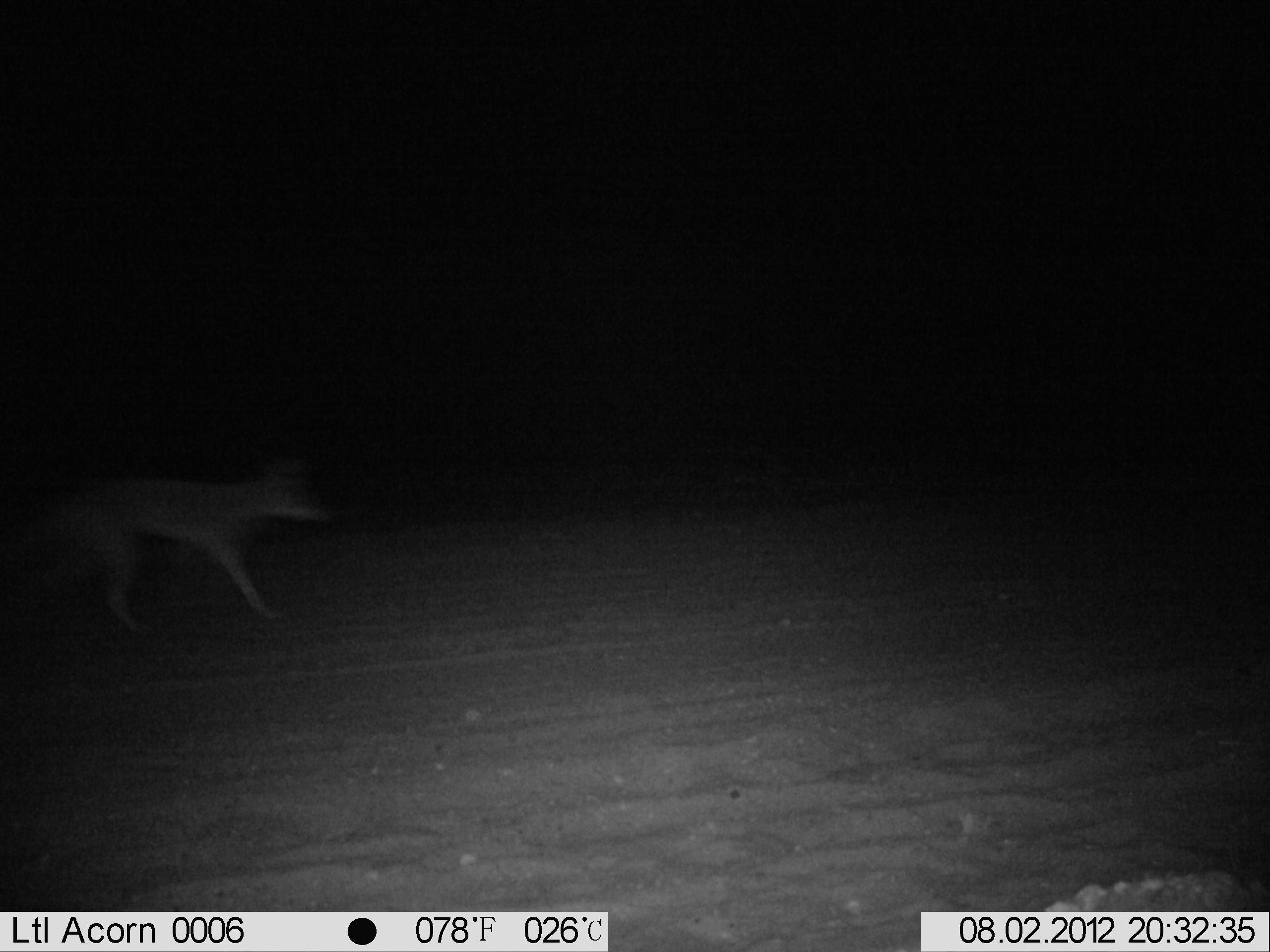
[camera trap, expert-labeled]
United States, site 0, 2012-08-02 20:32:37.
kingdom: Animalia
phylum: Chordata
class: Mammalia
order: Carnivora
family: Canidae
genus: Canis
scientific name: Canis latrans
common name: coyote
Coyote (Canis latrans).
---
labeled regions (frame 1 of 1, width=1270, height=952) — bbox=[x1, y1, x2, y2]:
coyote: bbox=[17, 433, 327, 636]